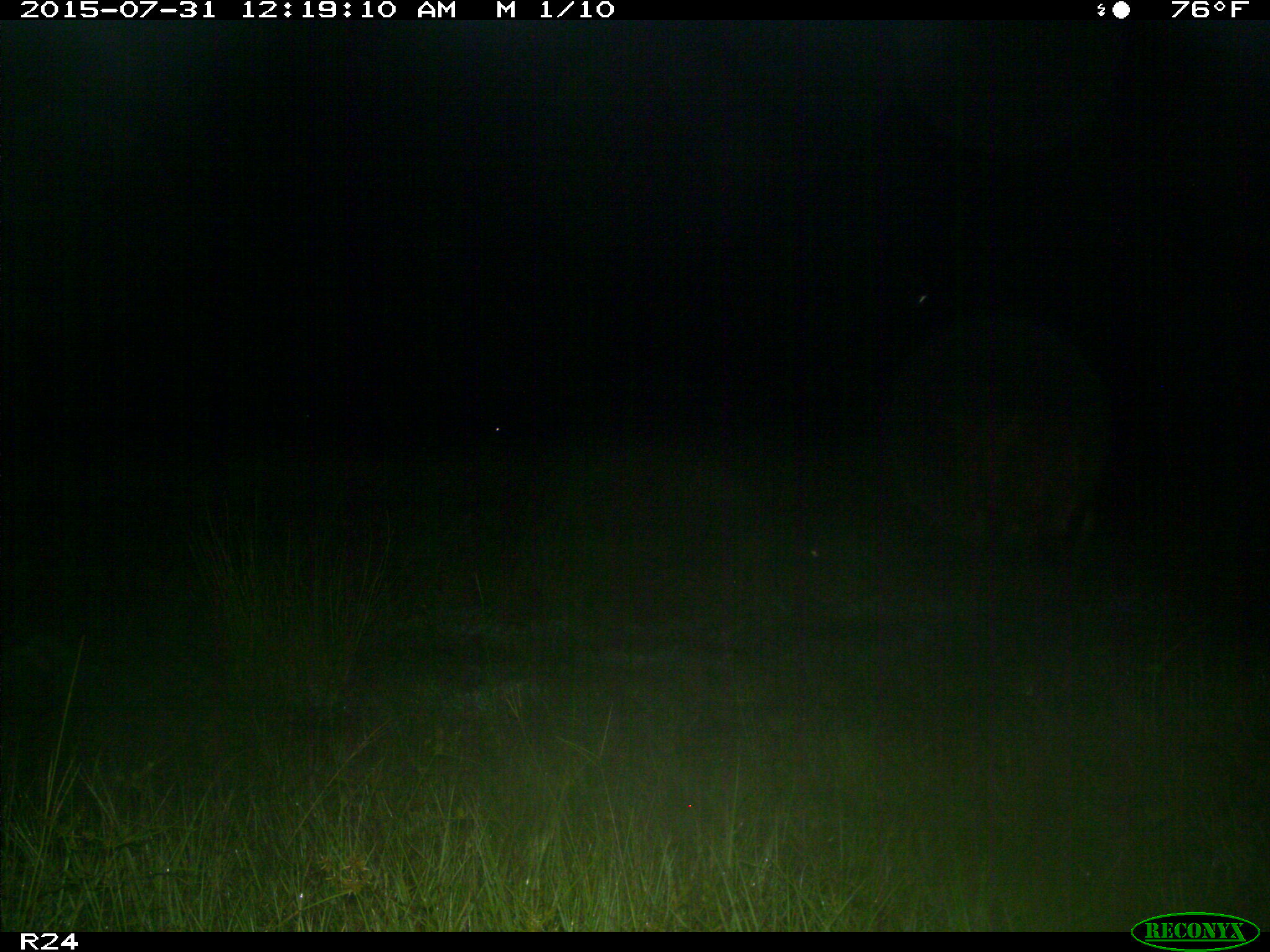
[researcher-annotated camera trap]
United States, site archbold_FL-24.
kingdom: Animalia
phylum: Chordata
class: Mammalia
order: Artiodactyla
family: Bovidae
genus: Bos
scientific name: Bos taurus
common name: domestic cow